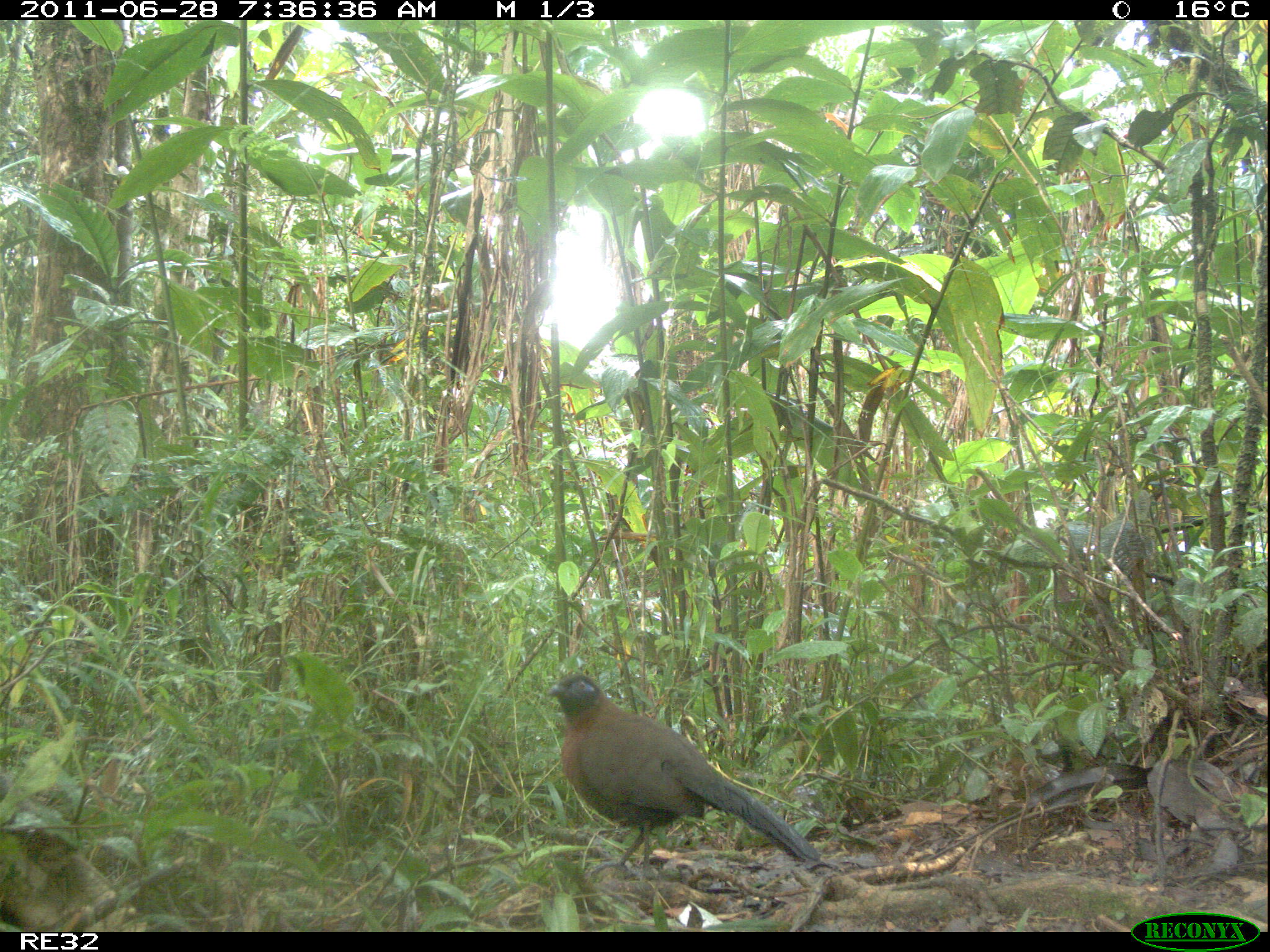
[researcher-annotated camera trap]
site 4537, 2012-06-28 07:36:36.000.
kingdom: Animalia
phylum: Chordata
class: Mammalia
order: Carnivora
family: Eupleridae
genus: Eupleres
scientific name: Eupleres goudotii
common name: falanouc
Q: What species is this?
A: Eupleres goudotii (falanouc).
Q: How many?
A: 1.